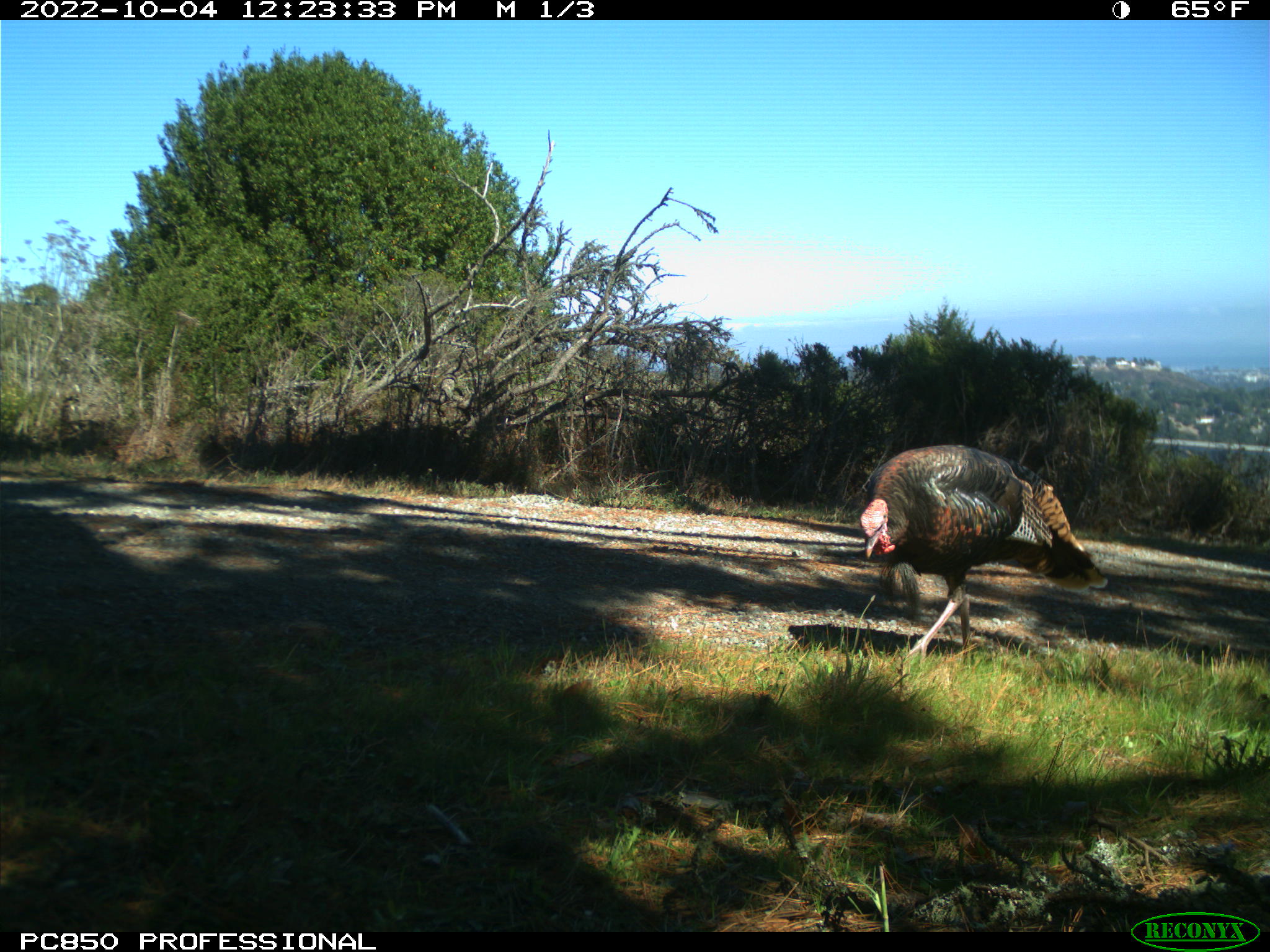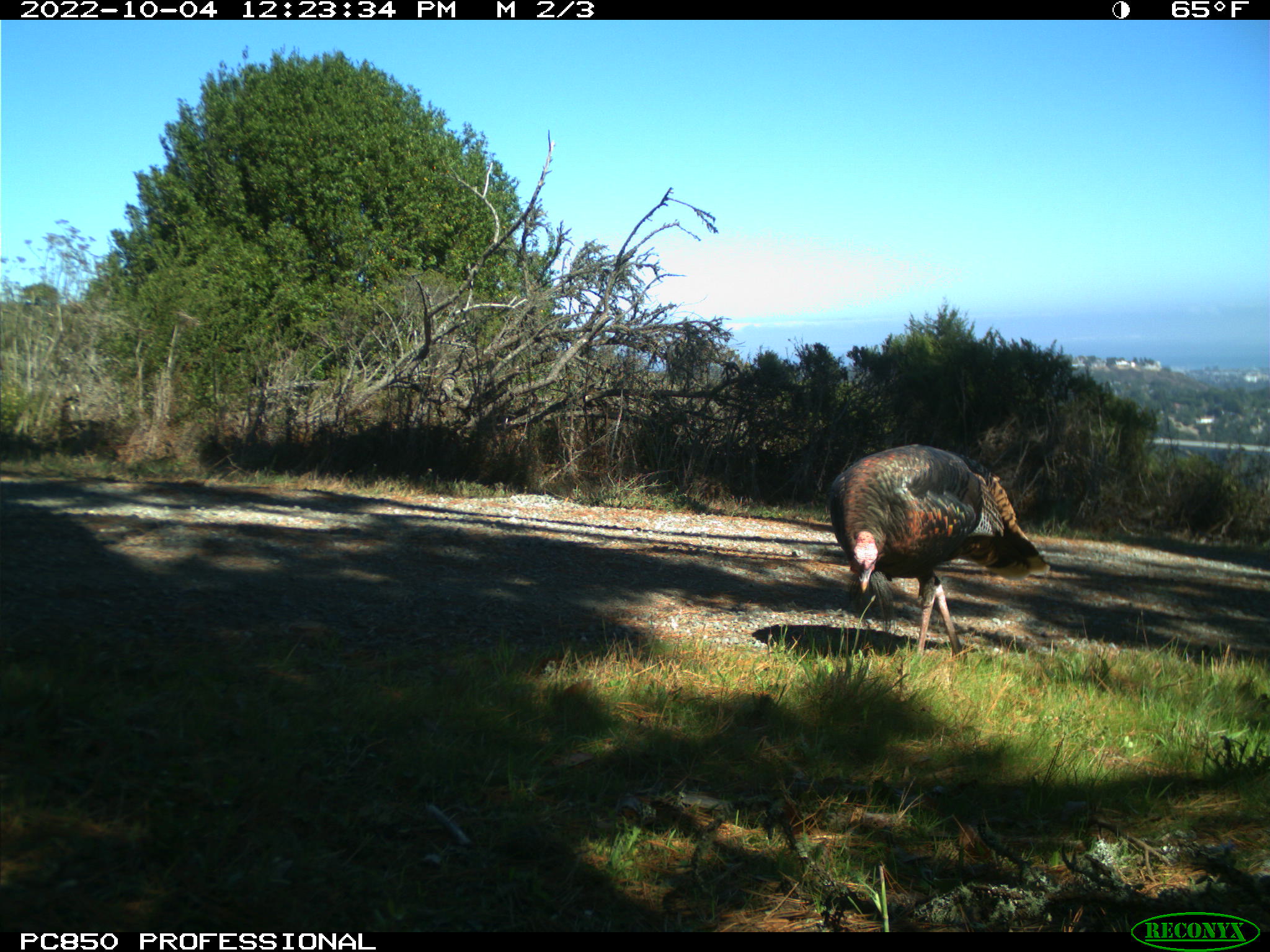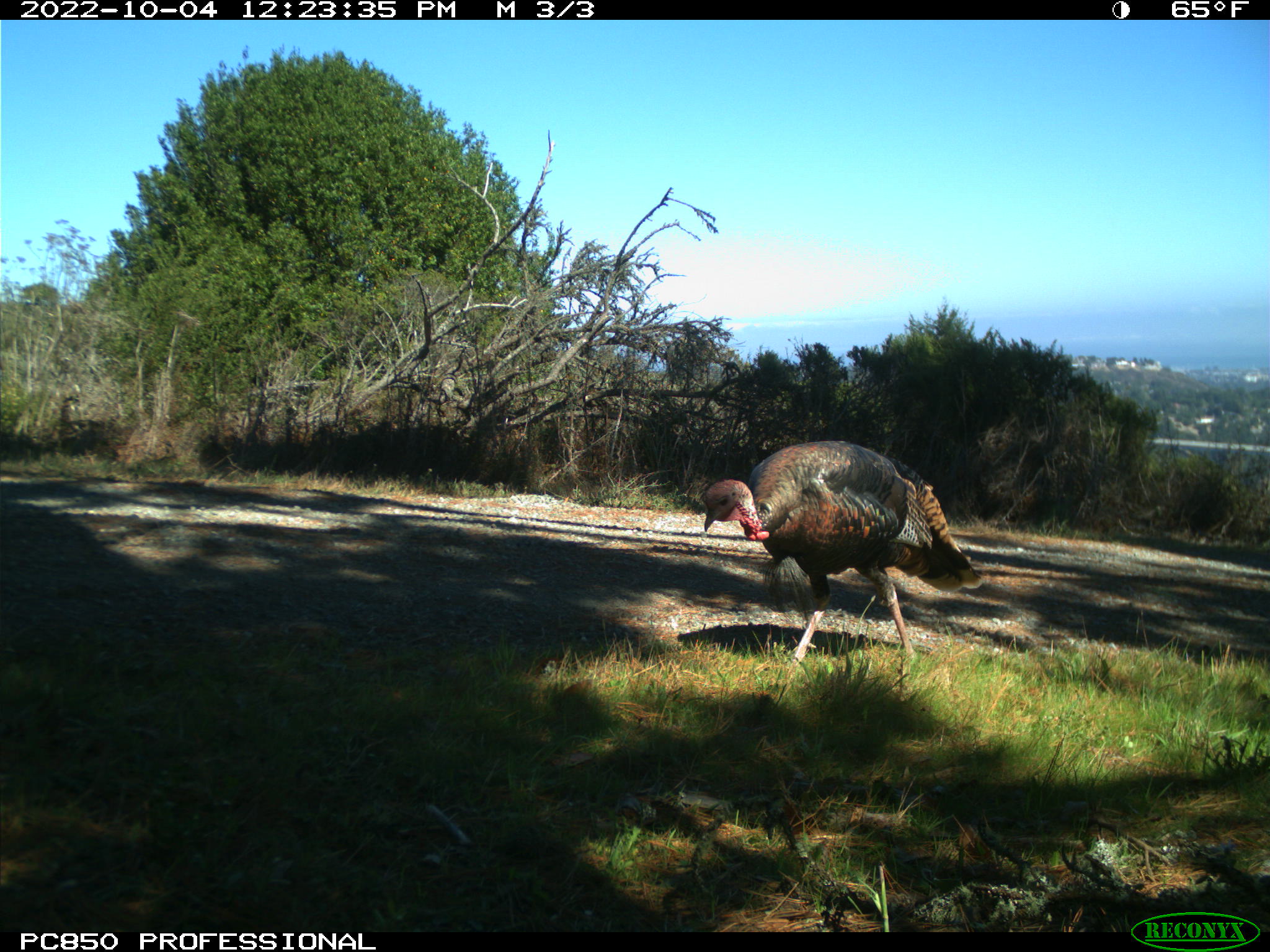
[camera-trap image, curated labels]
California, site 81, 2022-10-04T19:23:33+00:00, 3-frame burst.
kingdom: Animalia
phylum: Chordata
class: Aves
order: Galliformes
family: Phasianidae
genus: Meleagris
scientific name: Meleagris gallopavo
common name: turkey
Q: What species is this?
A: Turkey (Meleagris gallopavo).